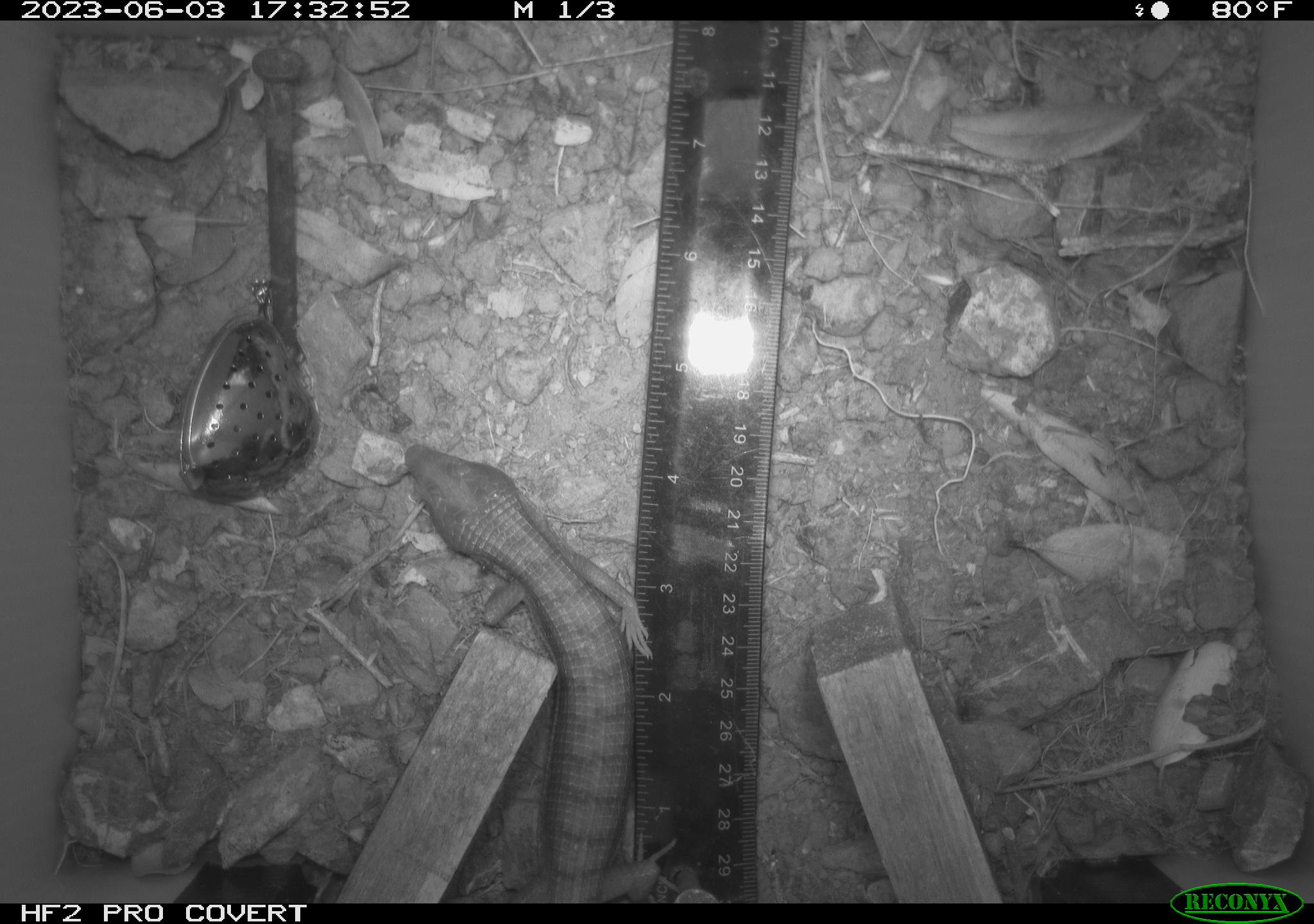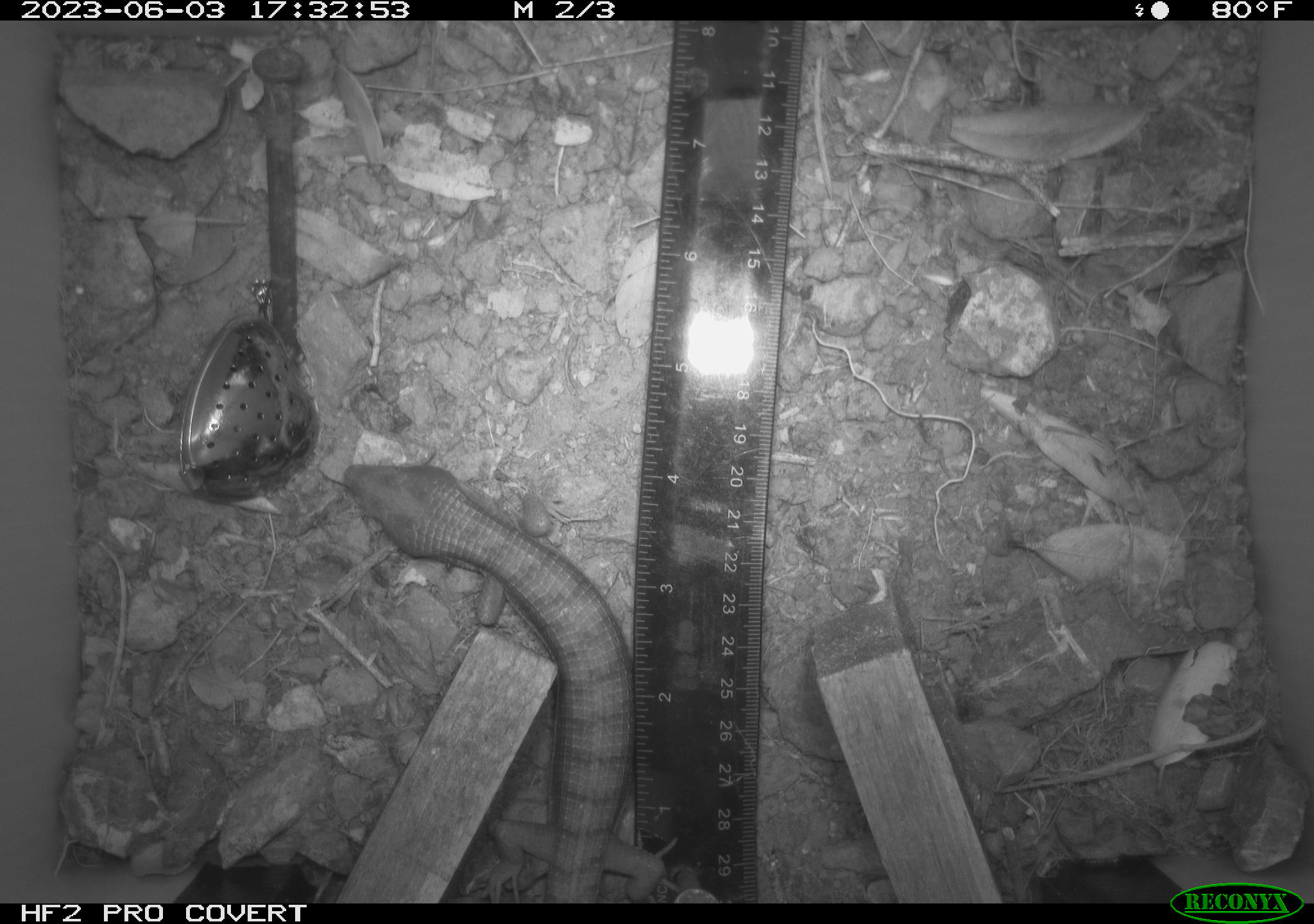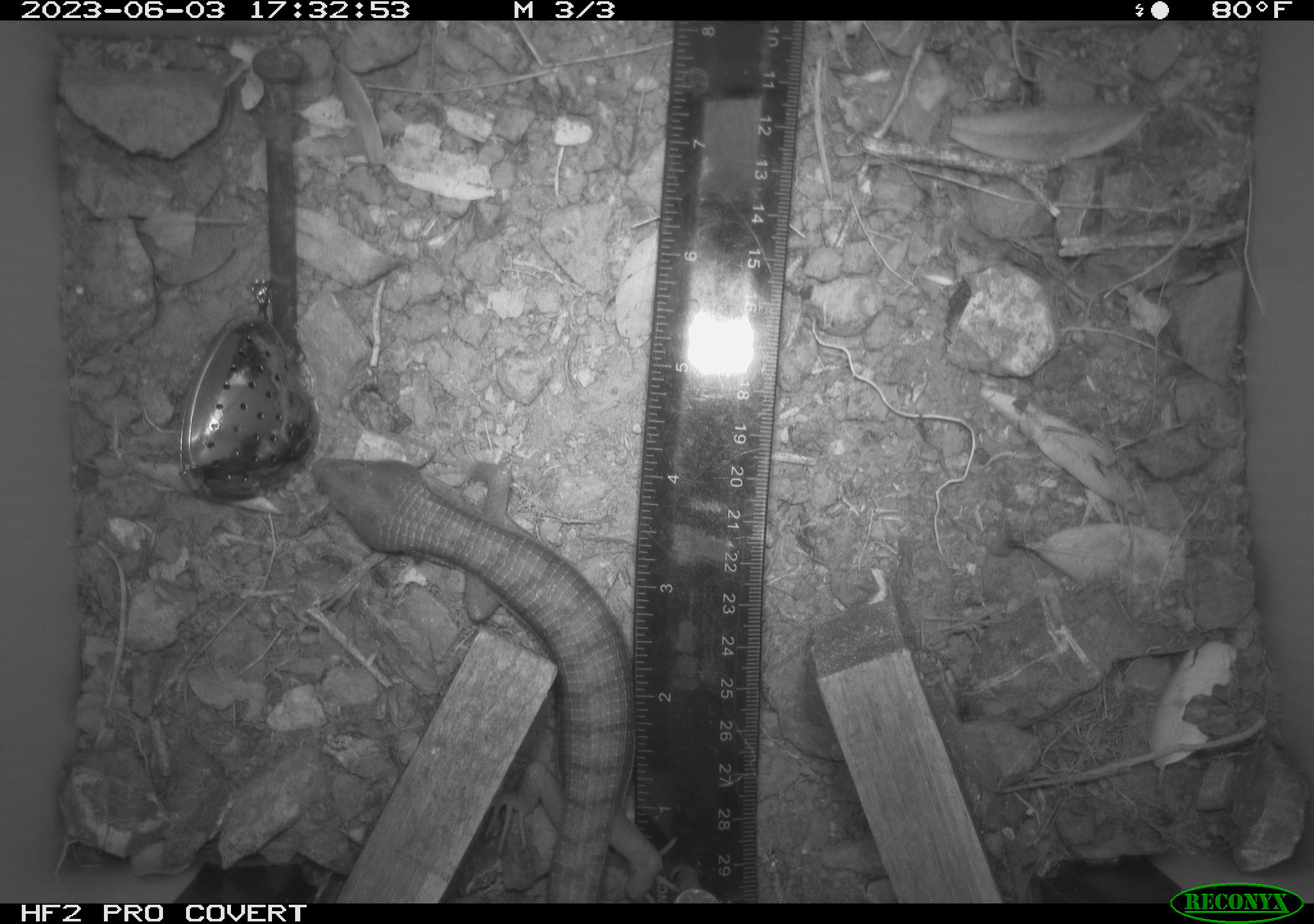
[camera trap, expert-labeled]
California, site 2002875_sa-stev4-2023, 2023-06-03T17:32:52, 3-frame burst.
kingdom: Animalia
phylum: Chordata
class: Reptilia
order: Squamata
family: Anguidae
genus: Elgaria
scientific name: Elgaria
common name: alligator lizards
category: elgaria species